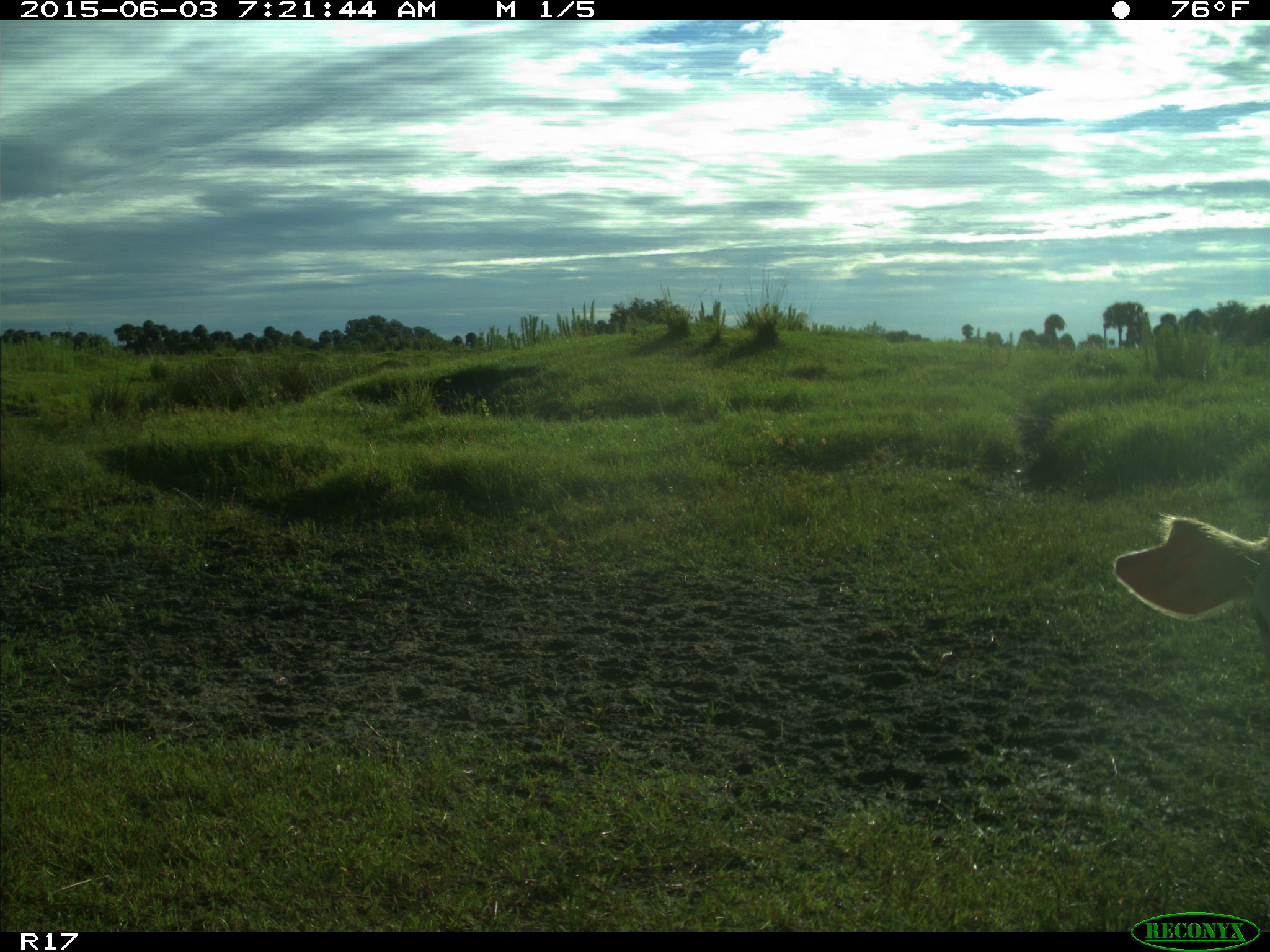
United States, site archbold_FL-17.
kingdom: Animalia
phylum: Chordata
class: Mammalia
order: Artiodactyla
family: Bovidae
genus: Bos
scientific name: Bos taurus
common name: domestic cow